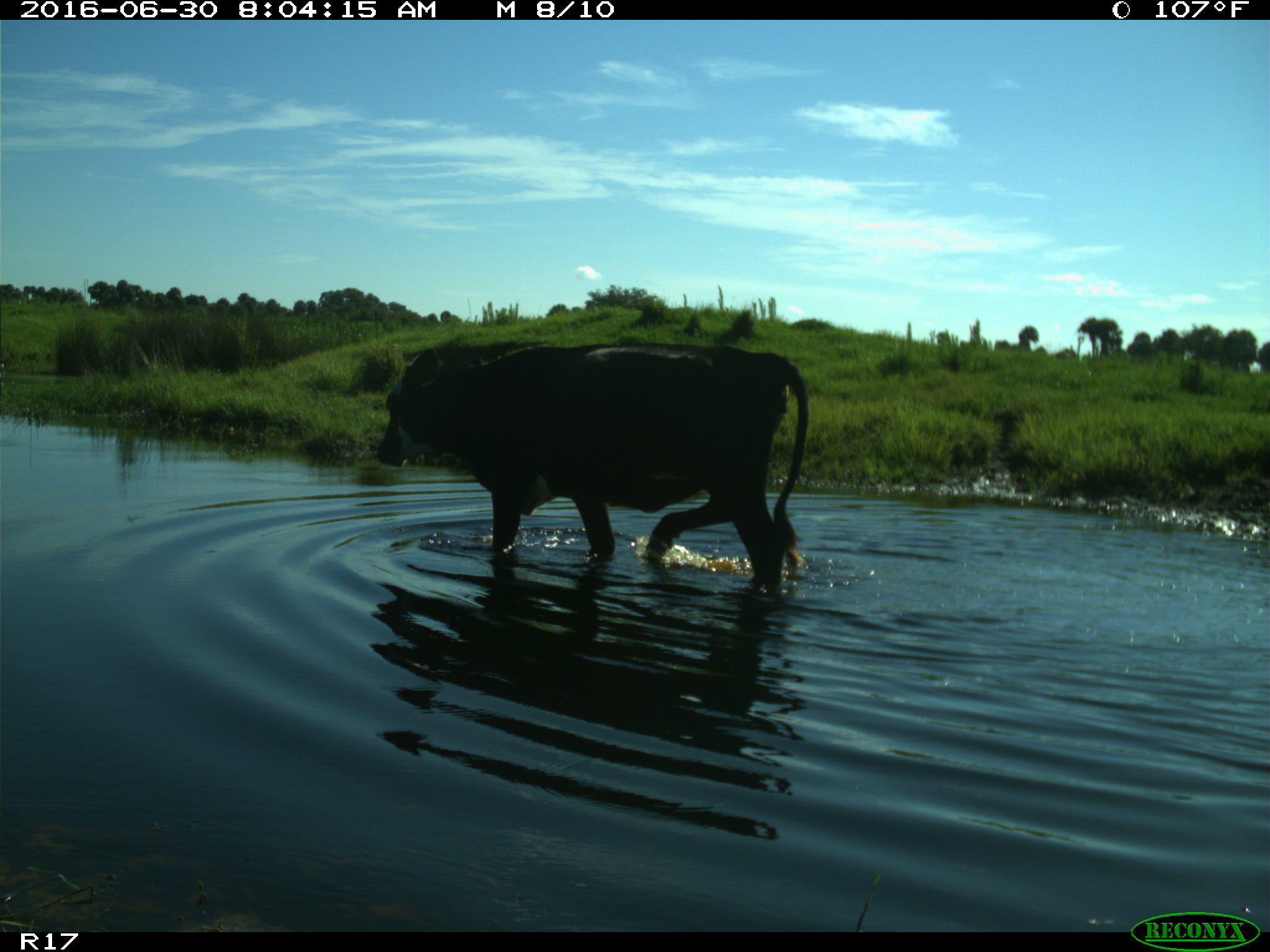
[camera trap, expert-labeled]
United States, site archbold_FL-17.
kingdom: Animalia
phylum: Chordata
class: Mammalia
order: Artiodactyla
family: Bovidae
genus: Bos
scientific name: Bos taurus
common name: domestic cow